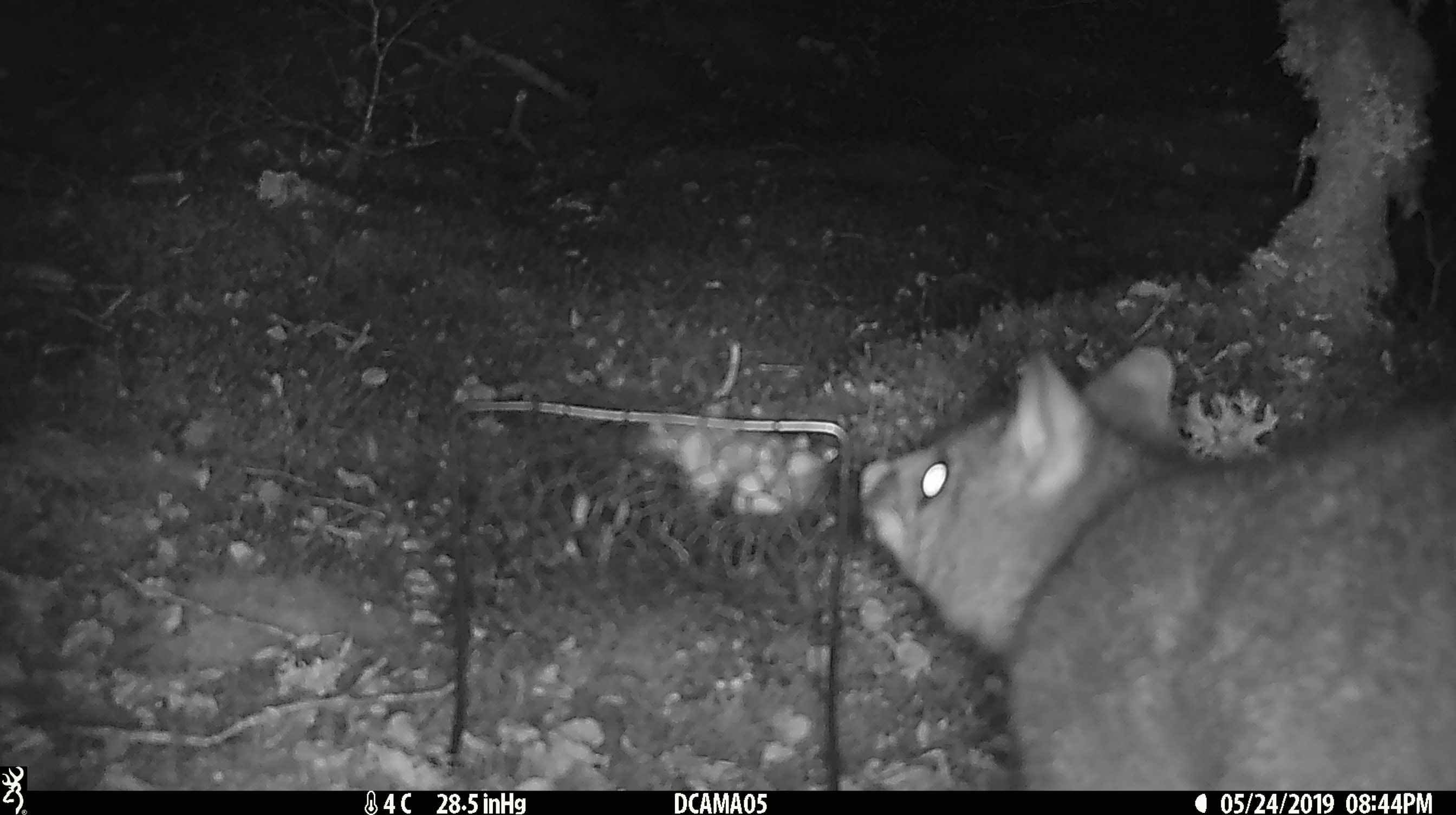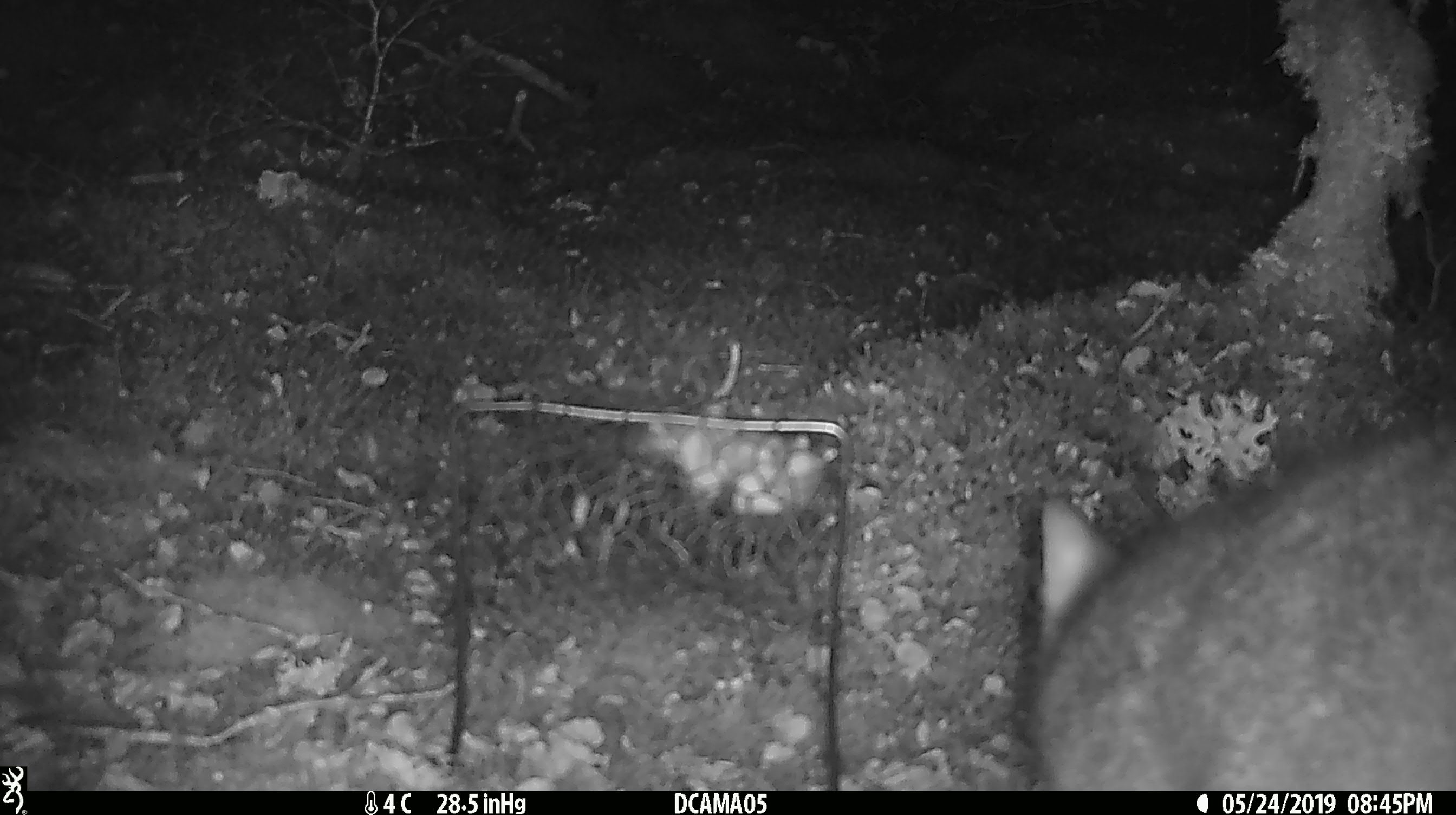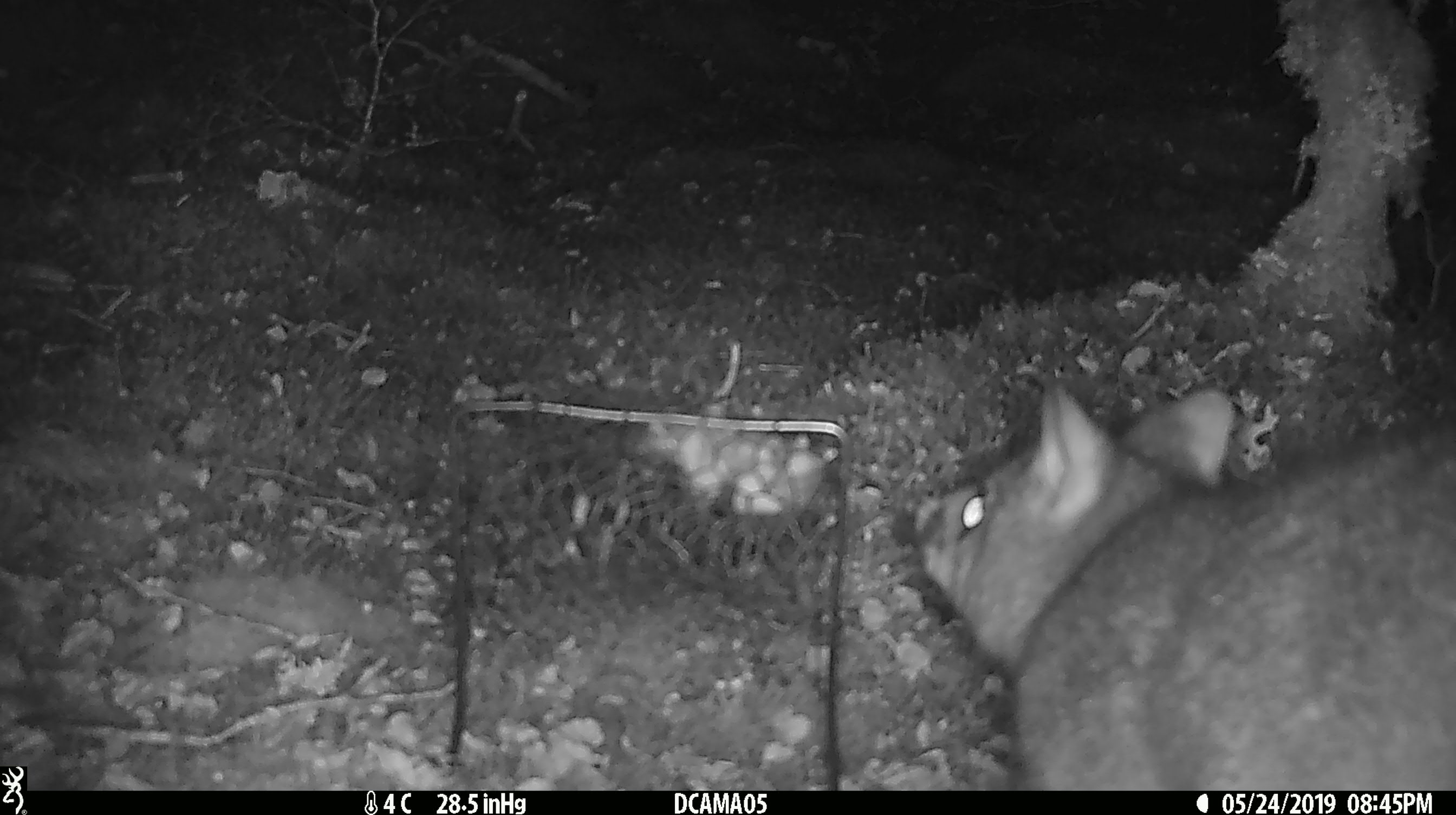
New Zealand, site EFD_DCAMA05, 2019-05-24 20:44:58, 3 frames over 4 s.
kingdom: Animalia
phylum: Chordata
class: Mammalia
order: Diprotodontia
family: Phalangeridae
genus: Trichosurus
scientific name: Trichosurus vulpecula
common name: common brushtail possum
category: possum